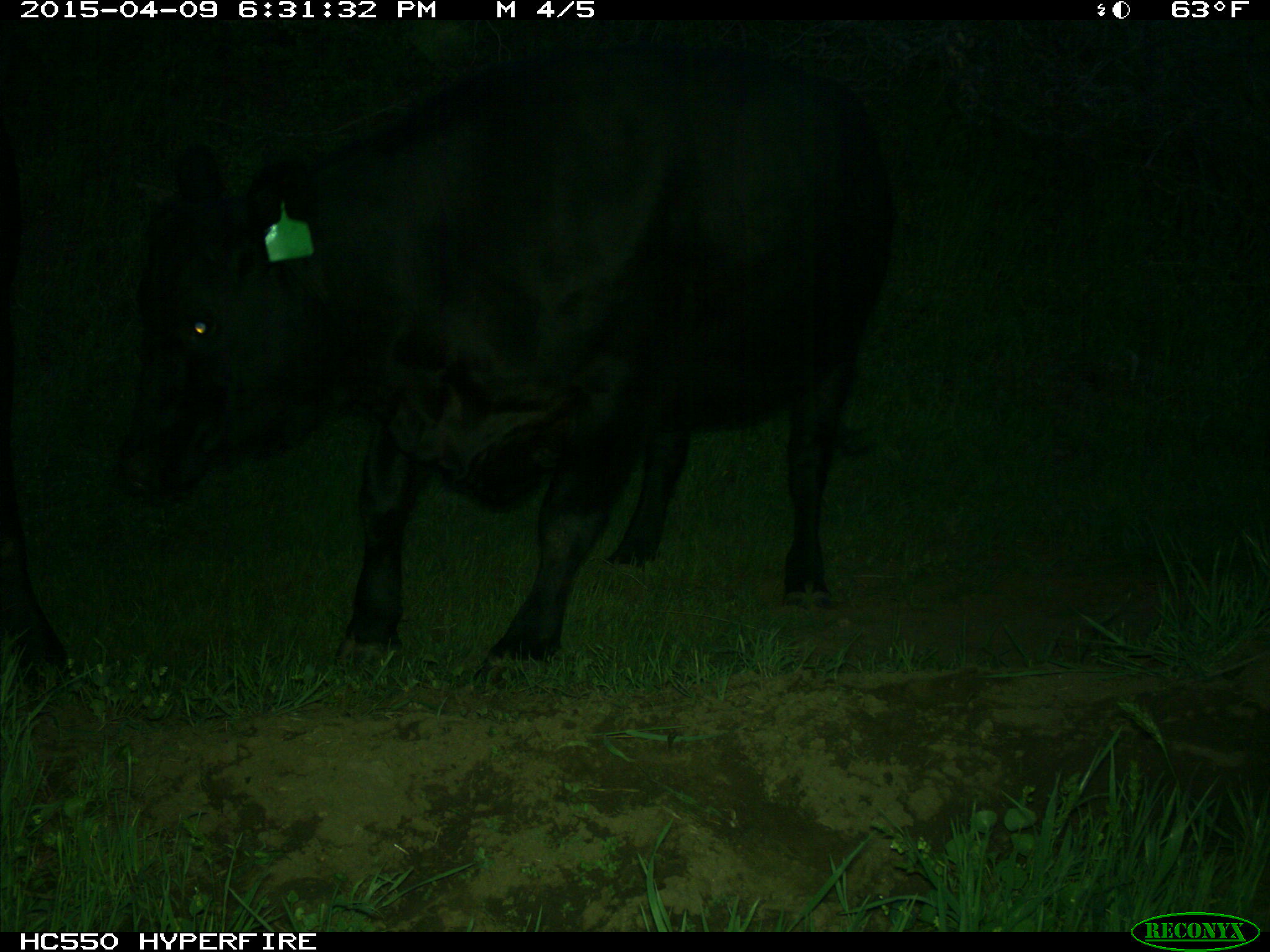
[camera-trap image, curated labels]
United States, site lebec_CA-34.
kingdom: Animalia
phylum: Chordata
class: Mammalia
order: Artiodactyla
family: Bovidae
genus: Bos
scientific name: Bos taurus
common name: domestic cow